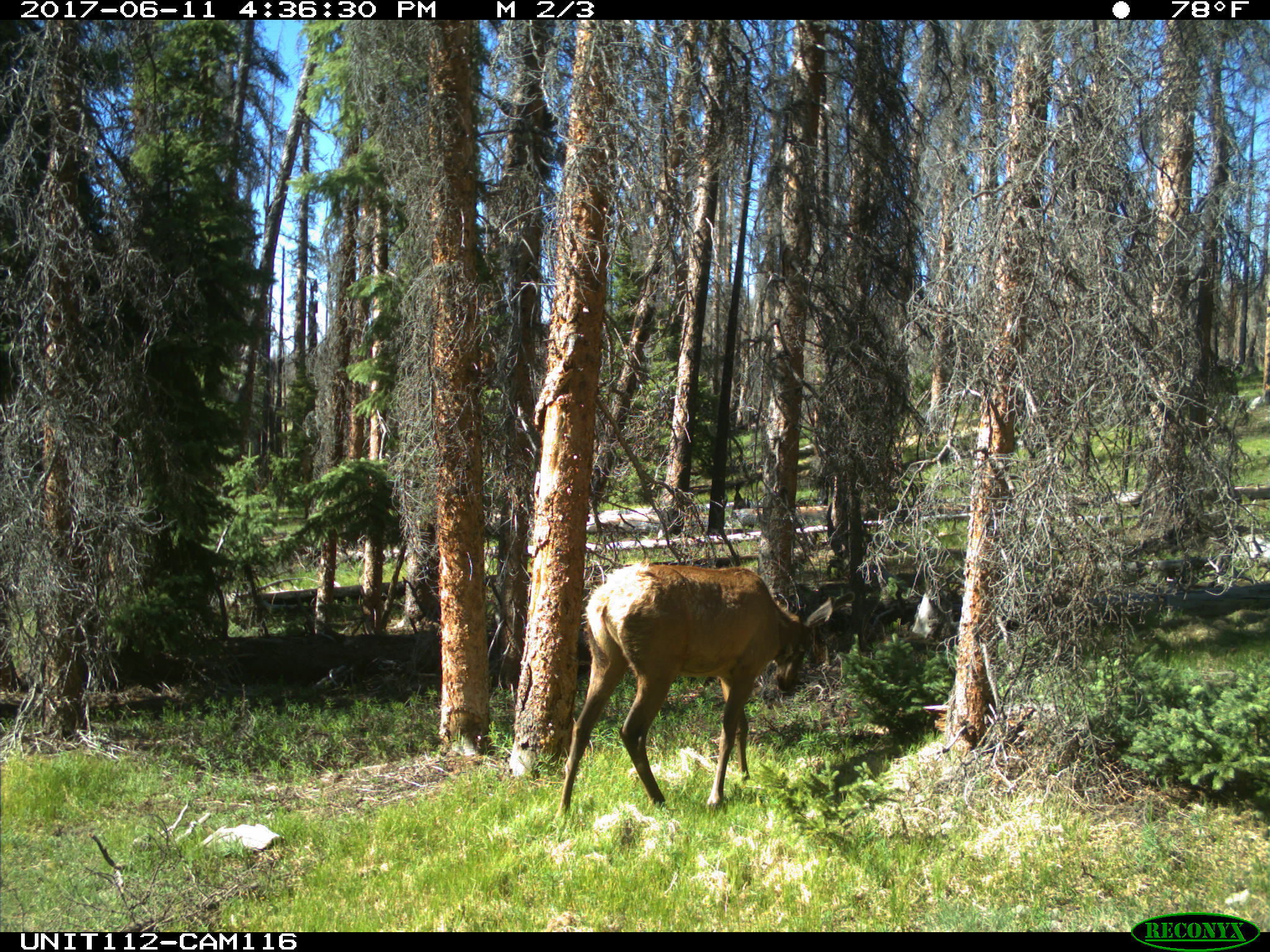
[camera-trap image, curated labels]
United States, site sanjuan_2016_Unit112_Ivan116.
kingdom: Animalia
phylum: Chordata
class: Mammalia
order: Artiodactyla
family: Cervidae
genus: Cervus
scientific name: Cervus elaphus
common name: red deer